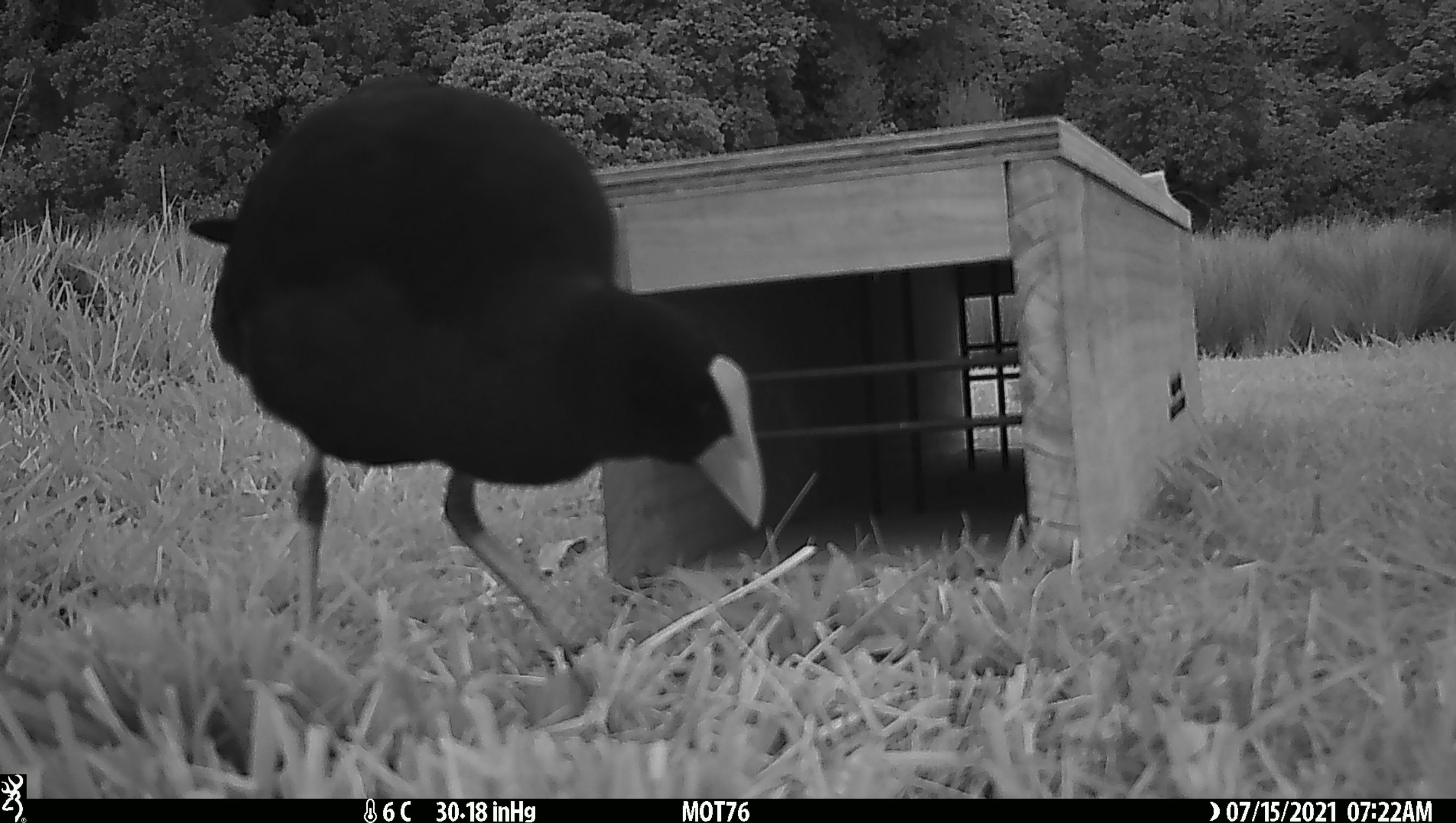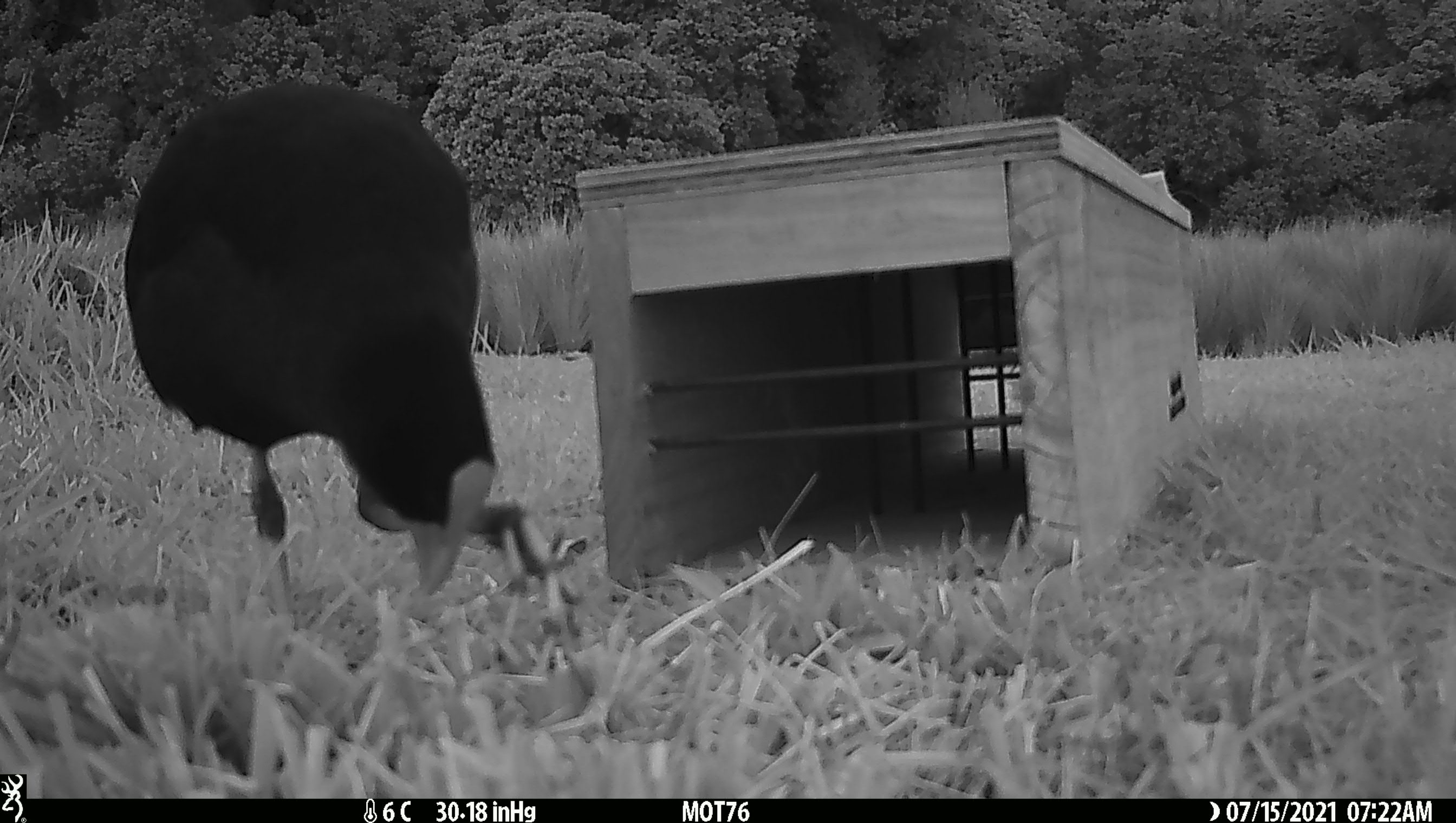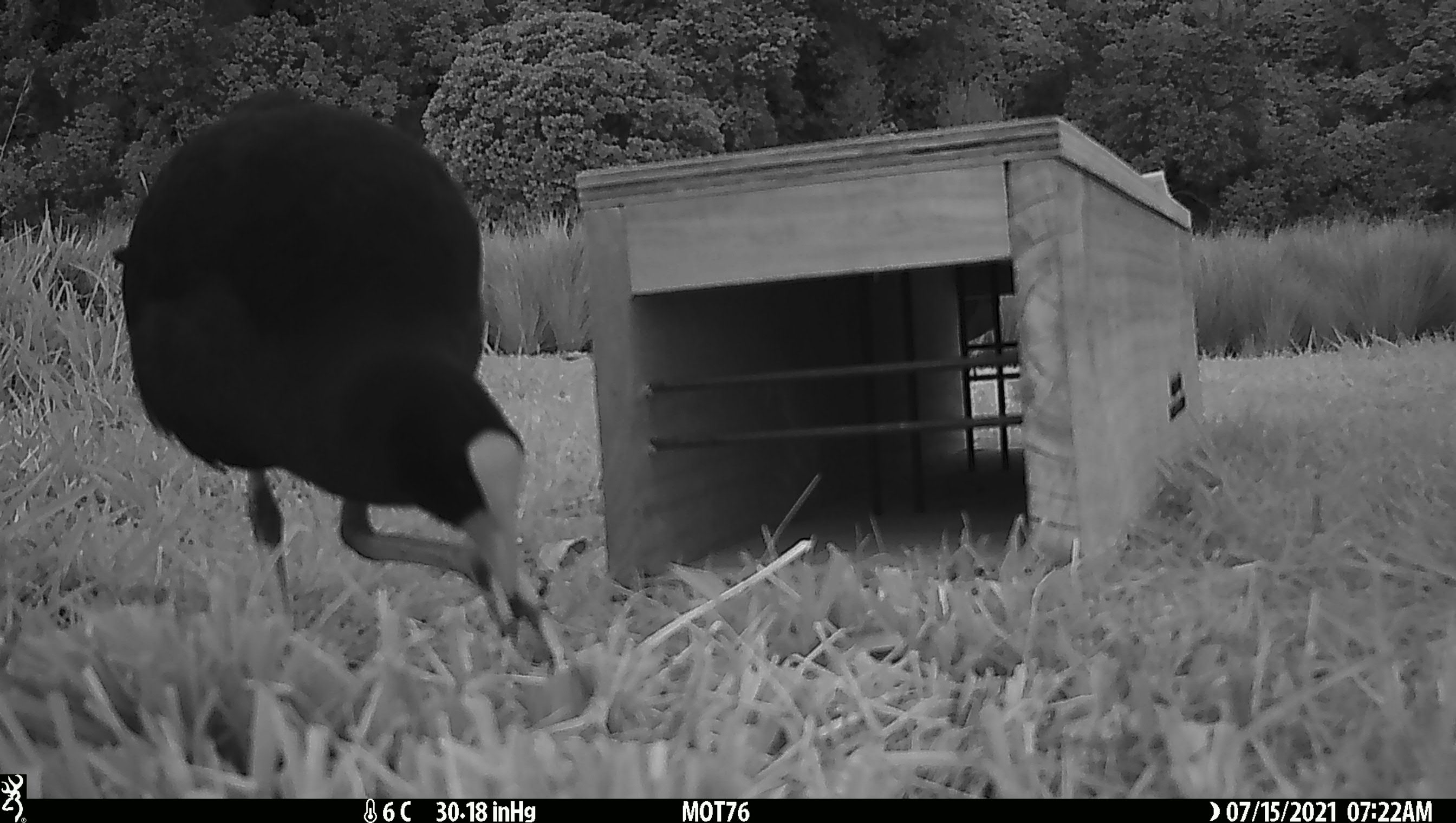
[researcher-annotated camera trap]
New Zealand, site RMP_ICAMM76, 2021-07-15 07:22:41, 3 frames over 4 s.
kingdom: Animalia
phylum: Chordata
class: Aves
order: Gruiformes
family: Rallidae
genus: Porphyrio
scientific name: Porphyrio melanotus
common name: australasian swamphen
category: pukeko